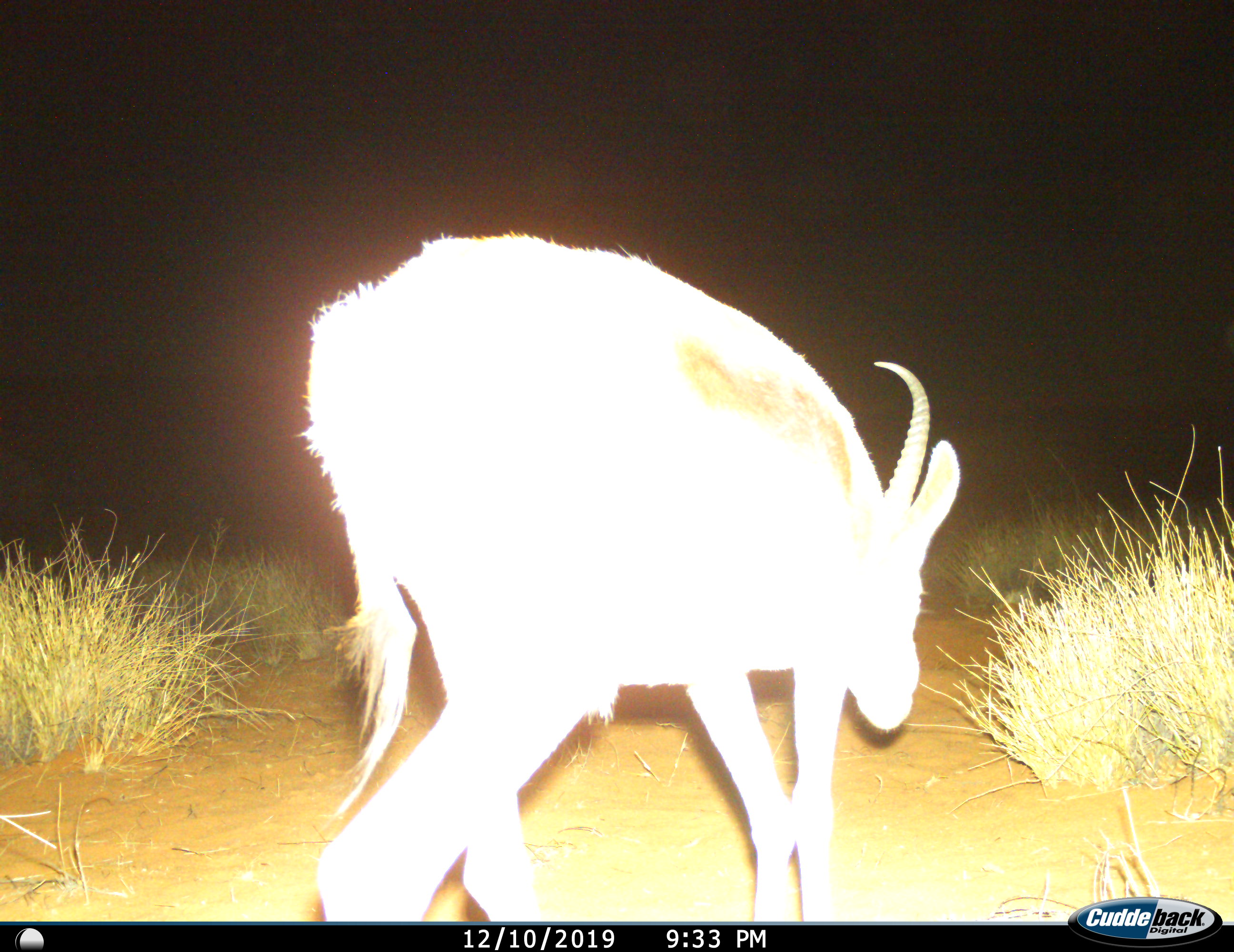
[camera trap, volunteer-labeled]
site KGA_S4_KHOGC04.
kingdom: Animalia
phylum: Chordata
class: Mammalia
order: Artiodactyla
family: Bovidae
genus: Antidorcas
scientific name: Antidorcas marsupialis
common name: springbok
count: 1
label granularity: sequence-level